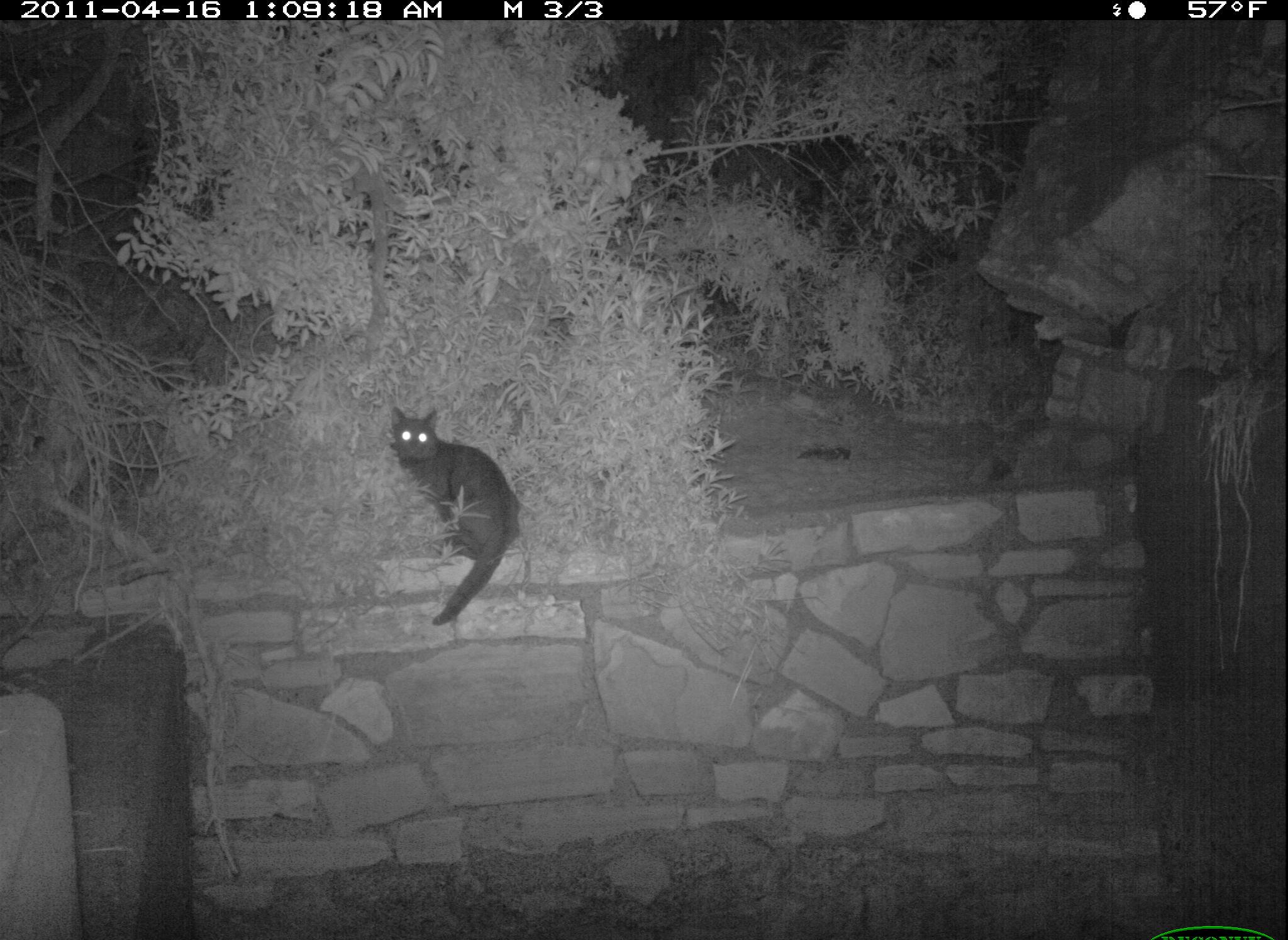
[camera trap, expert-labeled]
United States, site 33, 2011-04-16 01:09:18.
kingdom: Animalia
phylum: Chordata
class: Mammalia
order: Carnivora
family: Felidae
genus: Felis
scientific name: Felis catus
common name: cat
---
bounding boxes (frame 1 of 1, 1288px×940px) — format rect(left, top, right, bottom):
cat: rect(380, 408, 535, 636)